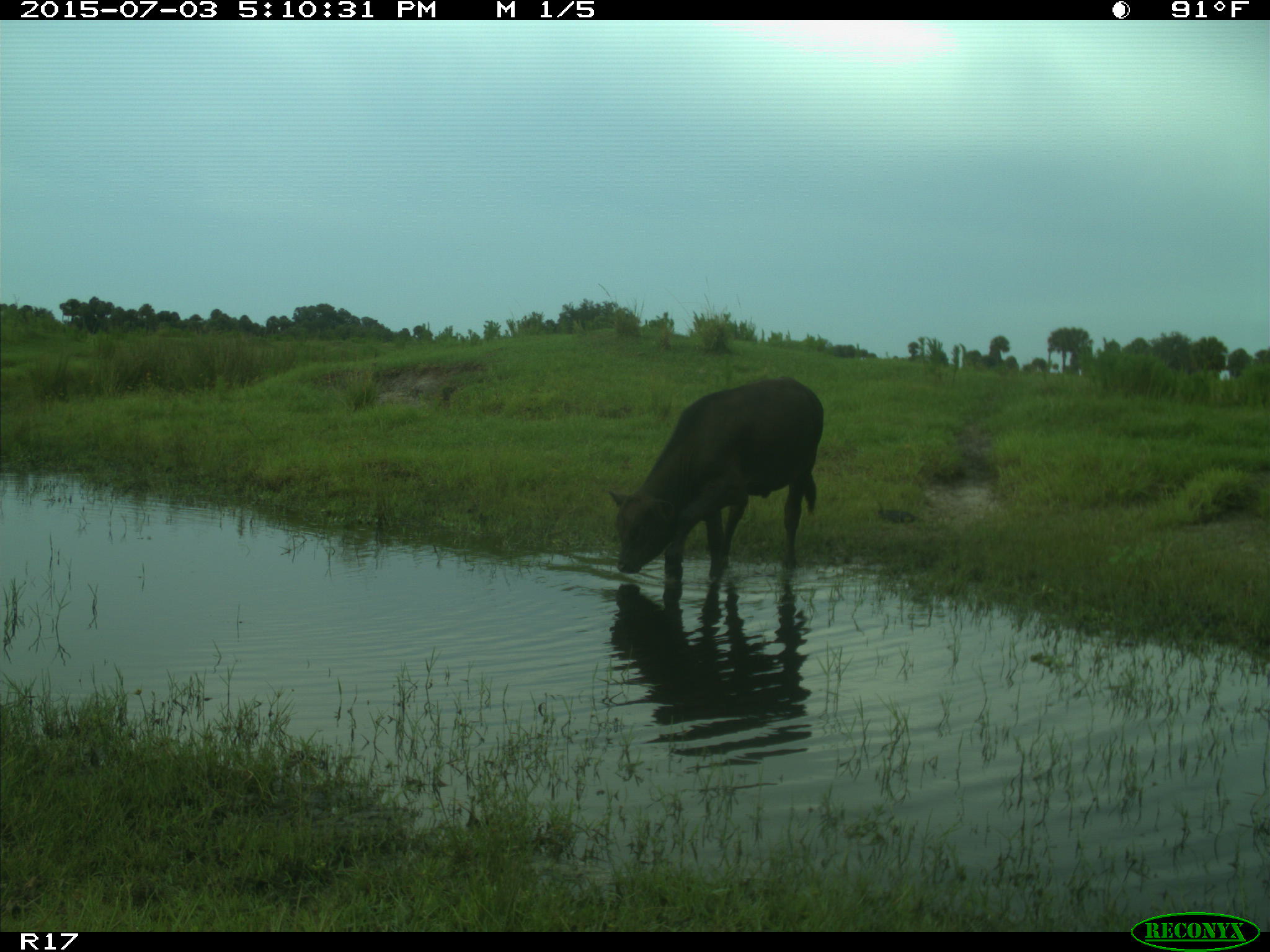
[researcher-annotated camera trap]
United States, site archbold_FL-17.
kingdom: Animalia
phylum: Chordata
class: Mammalia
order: Artiodactyla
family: Bovidae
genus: Bos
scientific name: Bos taurus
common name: domestic cow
Bos taurus (domestic cow).